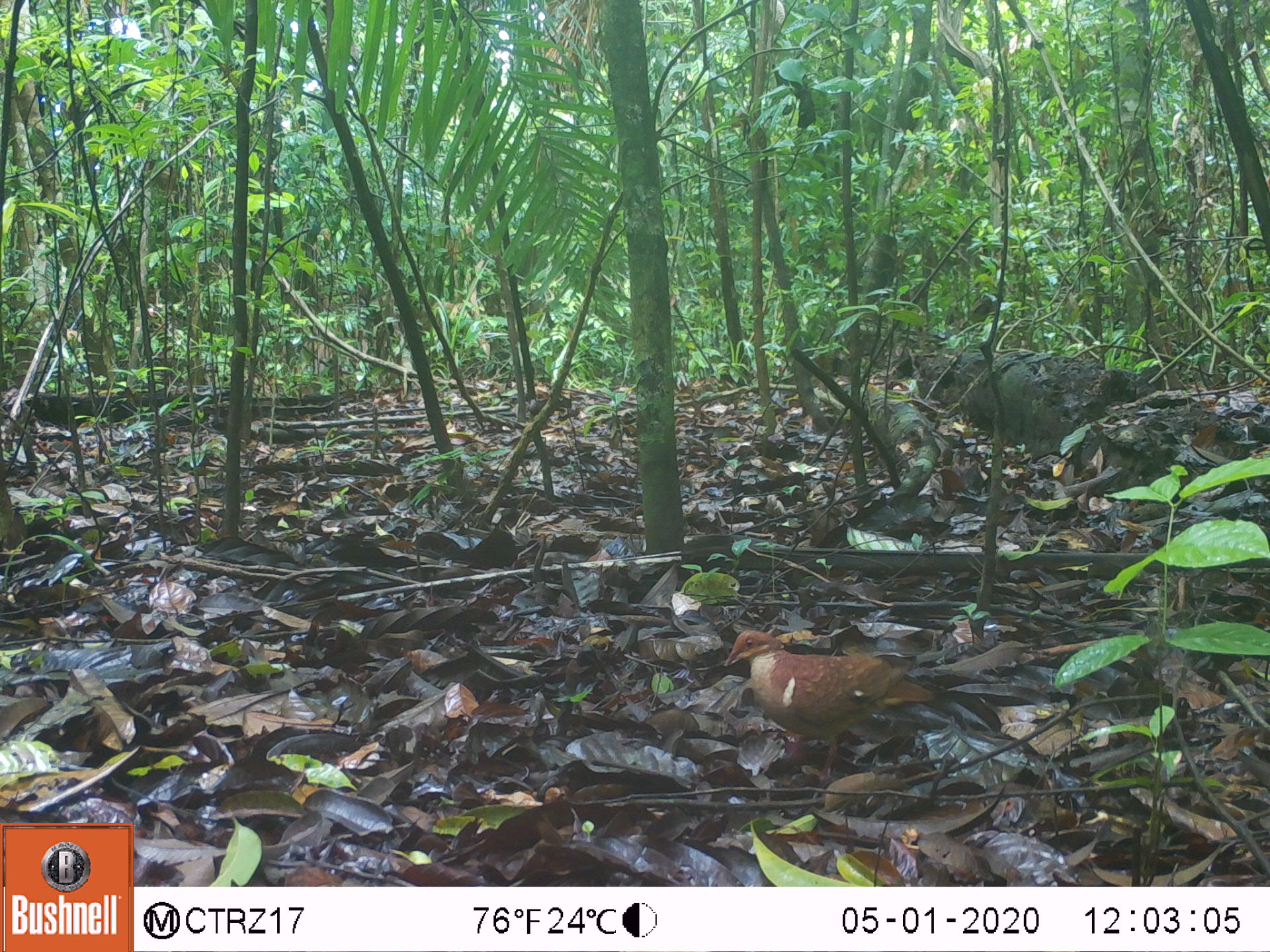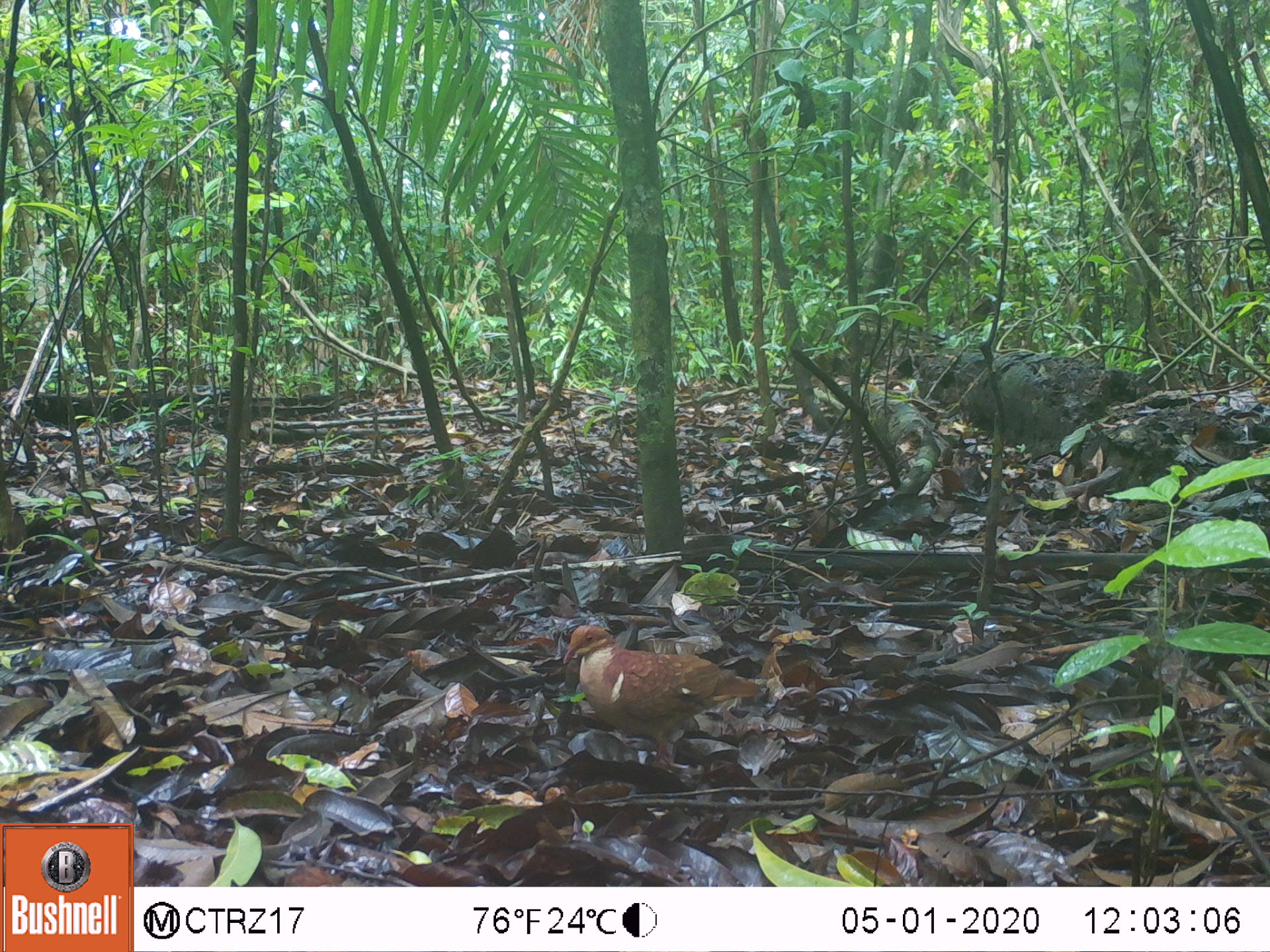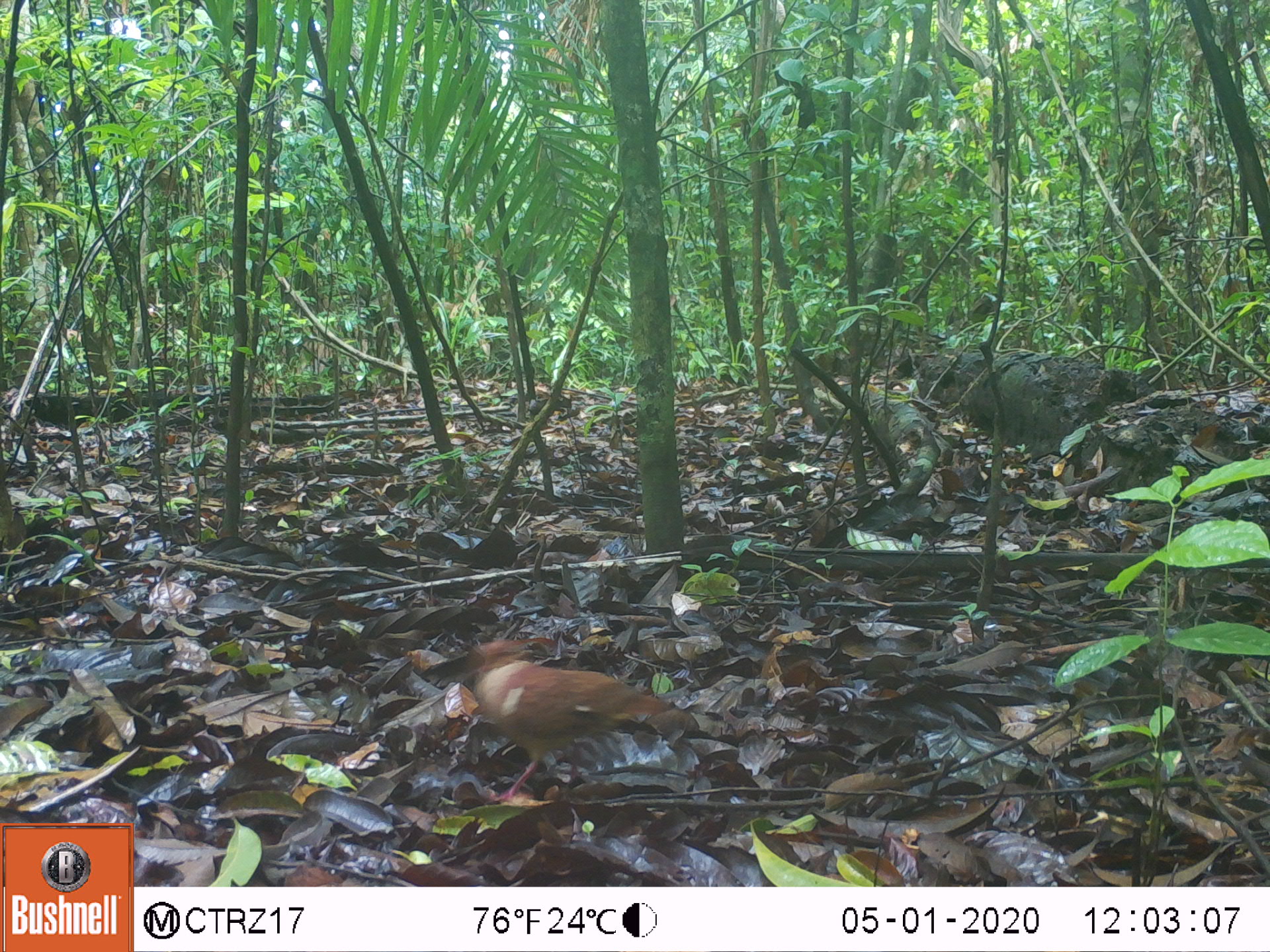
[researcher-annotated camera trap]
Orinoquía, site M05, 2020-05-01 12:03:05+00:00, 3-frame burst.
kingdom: Animalia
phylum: Chordata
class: Aves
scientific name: Aves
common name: bird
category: unknown bird